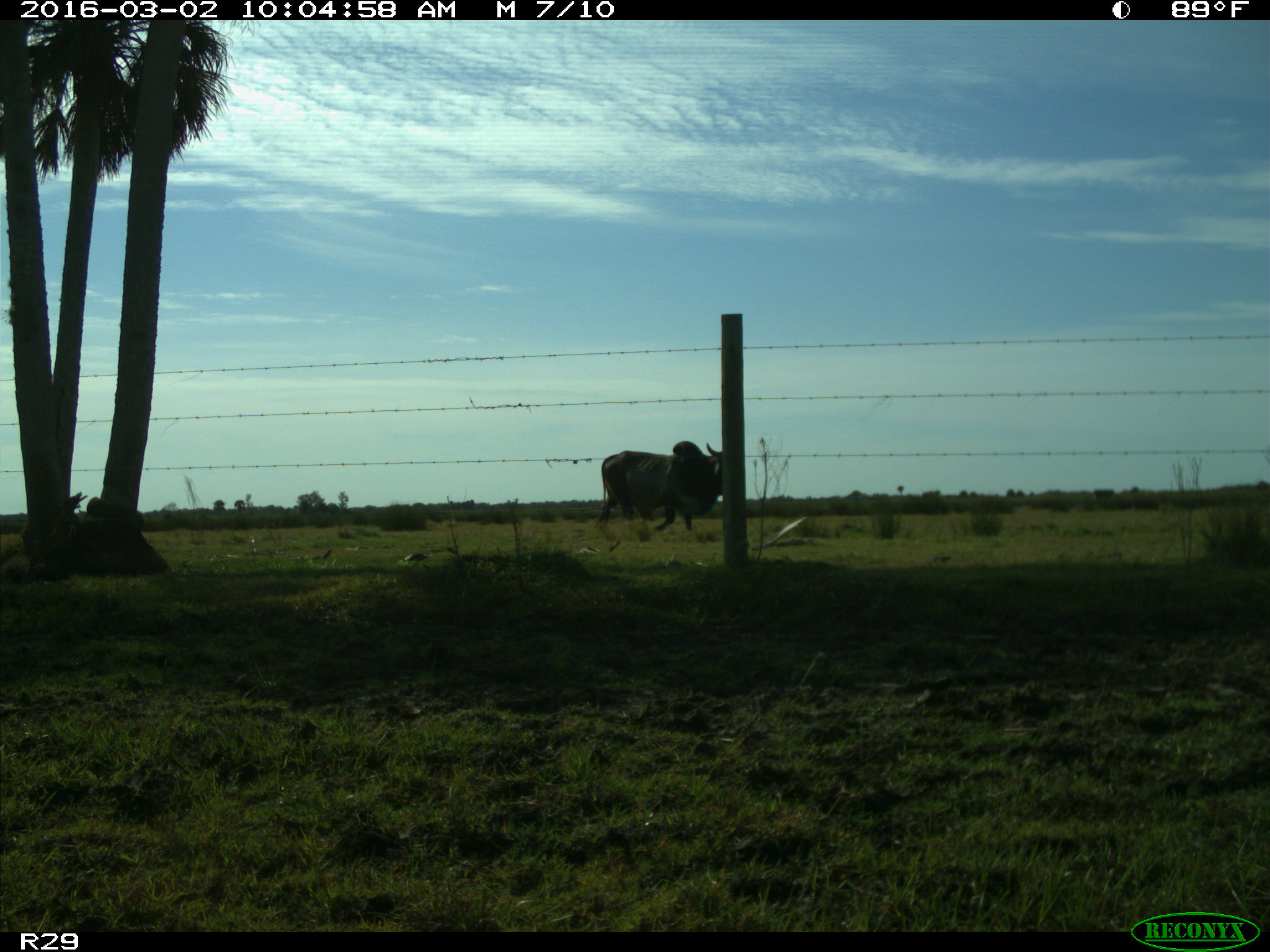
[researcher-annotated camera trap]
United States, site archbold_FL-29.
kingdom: Animalia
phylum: Chordata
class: Mammalia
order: Artiodactyla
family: Bovidae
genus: Bos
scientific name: Bos taurus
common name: domestic cow